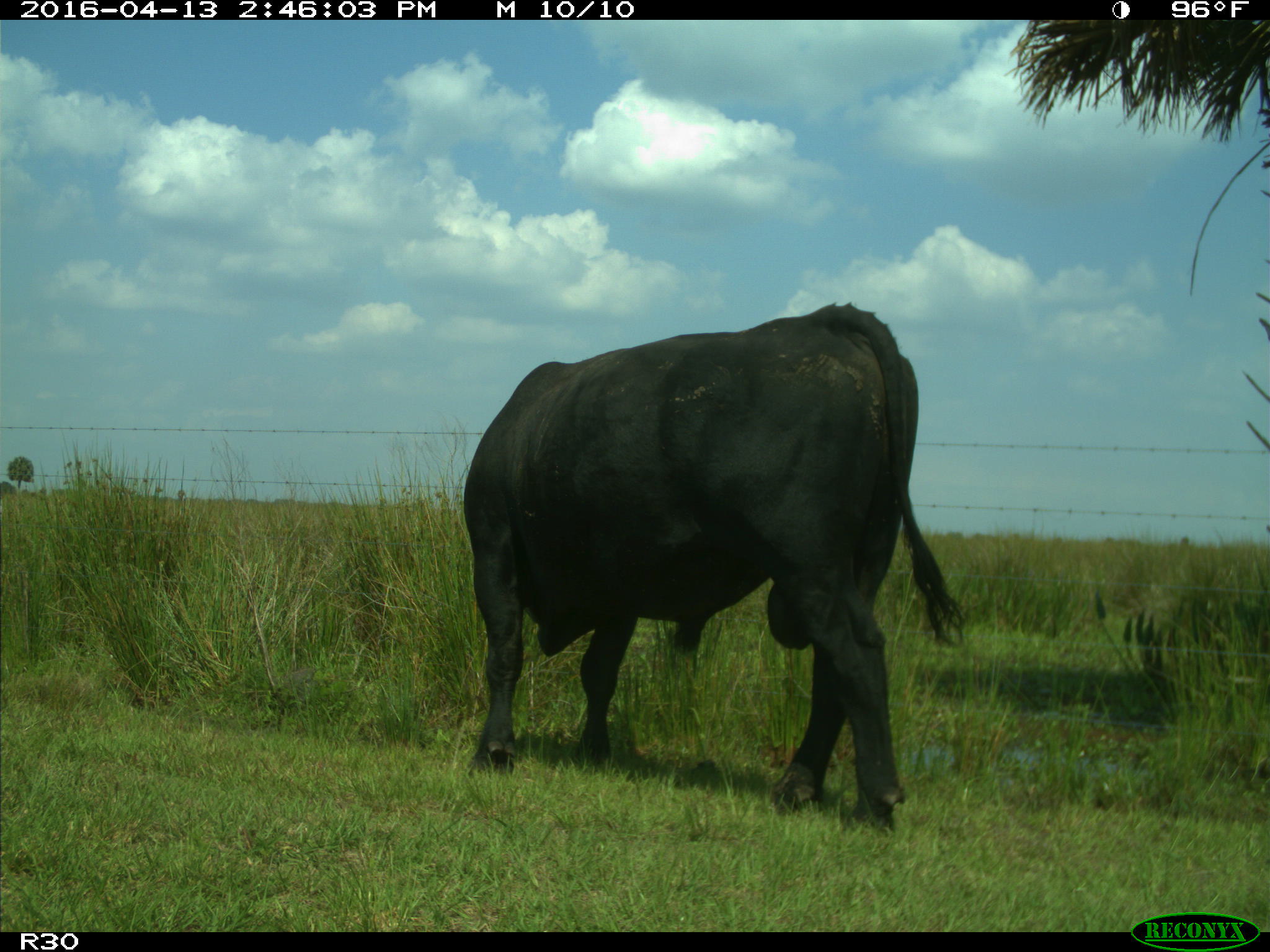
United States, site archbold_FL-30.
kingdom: Animalia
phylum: Chordata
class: Mammalia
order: Artiodactyla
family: Bovidae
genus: Bos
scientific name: Bos taurus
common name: domestic cow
Bos taurus (domestic cow).